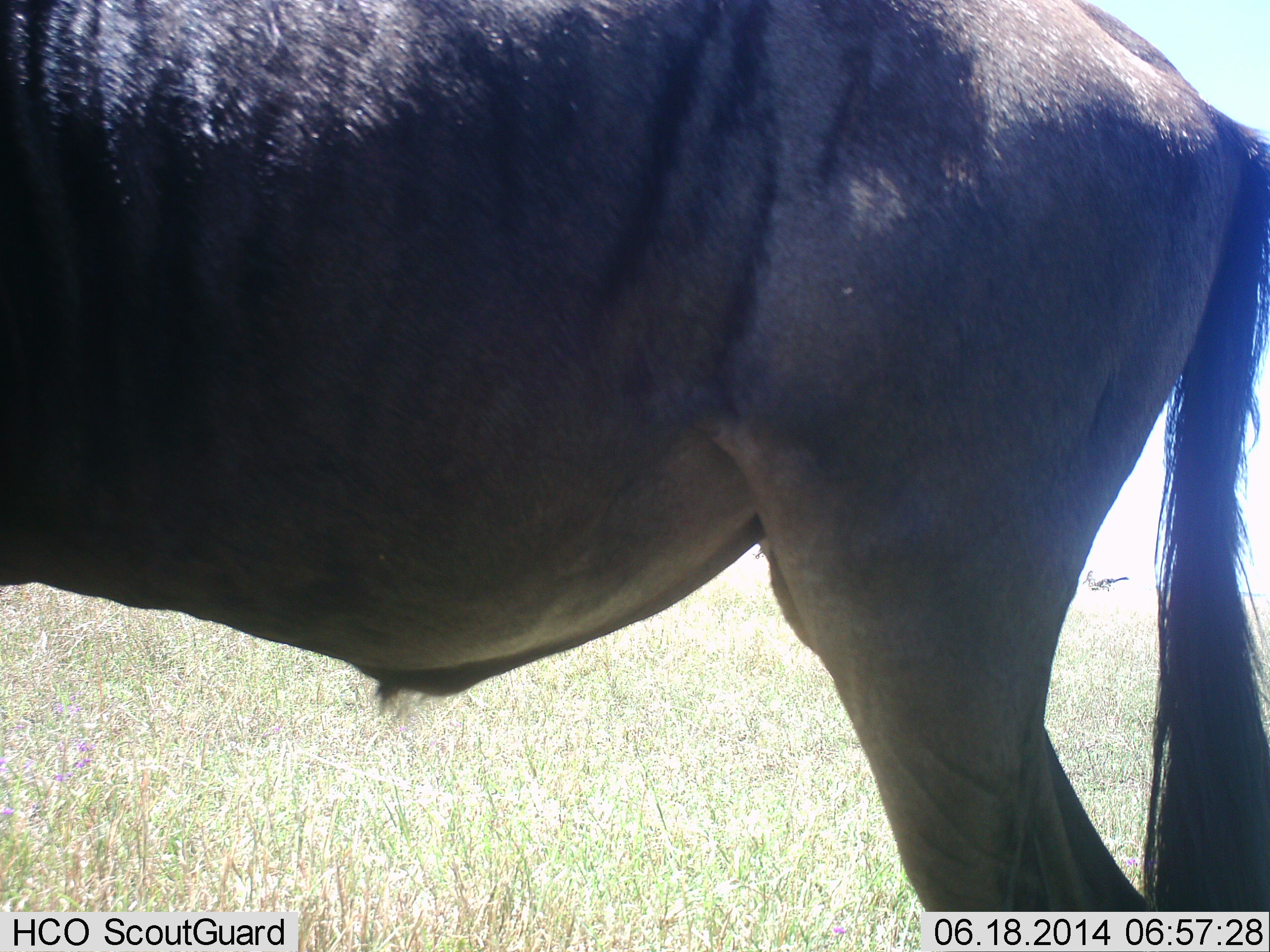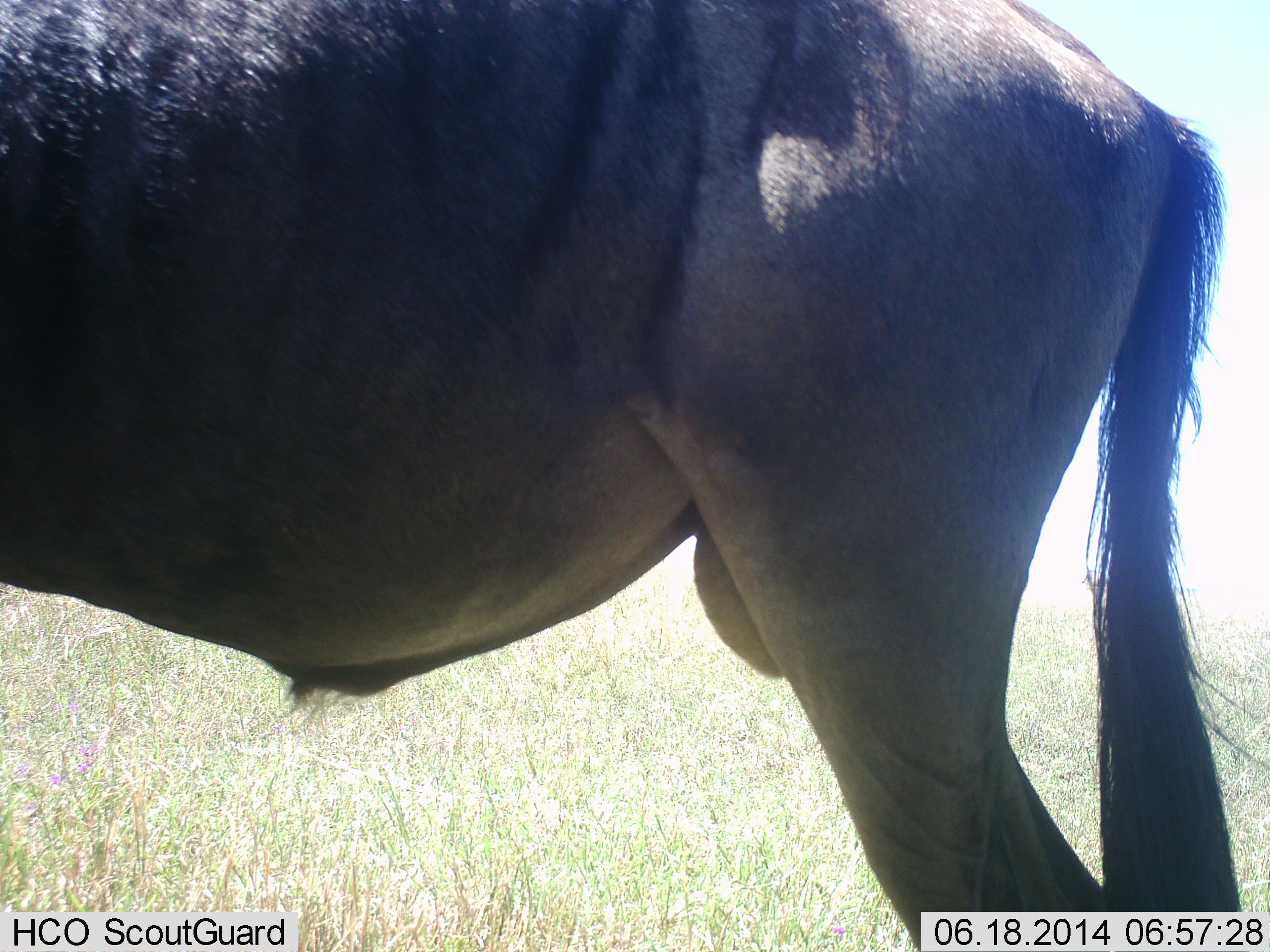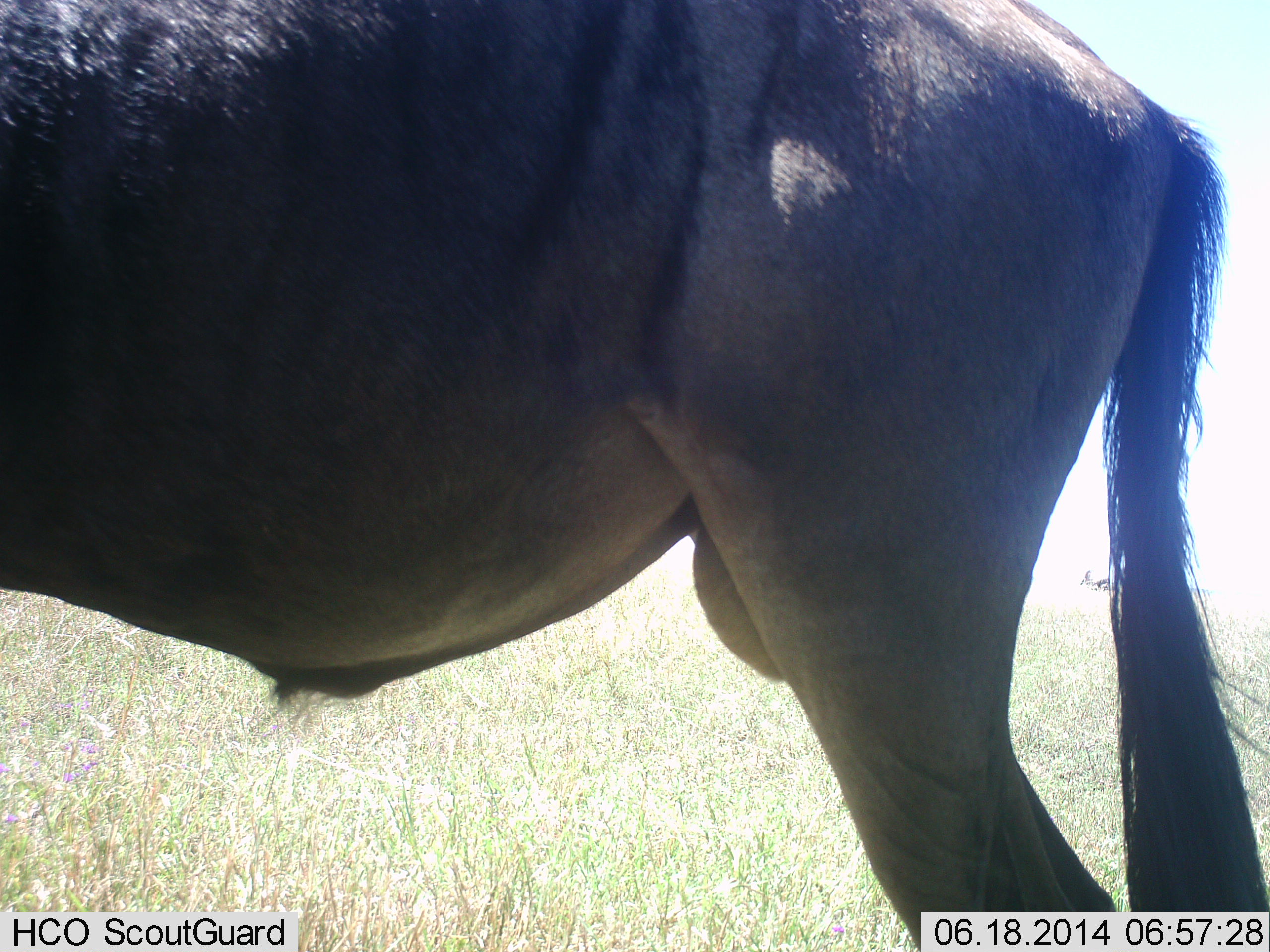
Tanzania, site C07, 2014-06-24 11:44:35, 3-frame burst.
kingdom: Animalia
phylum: Chordata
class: Mammalia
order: Artiodactyla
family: Bovidae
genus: Connochaetes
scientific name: Connochaetes taurinus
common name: blue wildebeest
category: wildebeest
Wildebeest (blue wildebeest) (Connochaetes taurinus), count 1. Behavior (volunteer vote fractions): standing 90%, resting 0%, moving 0%, interacting 0%. Young present (vote fraction): 0%. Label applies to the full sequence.